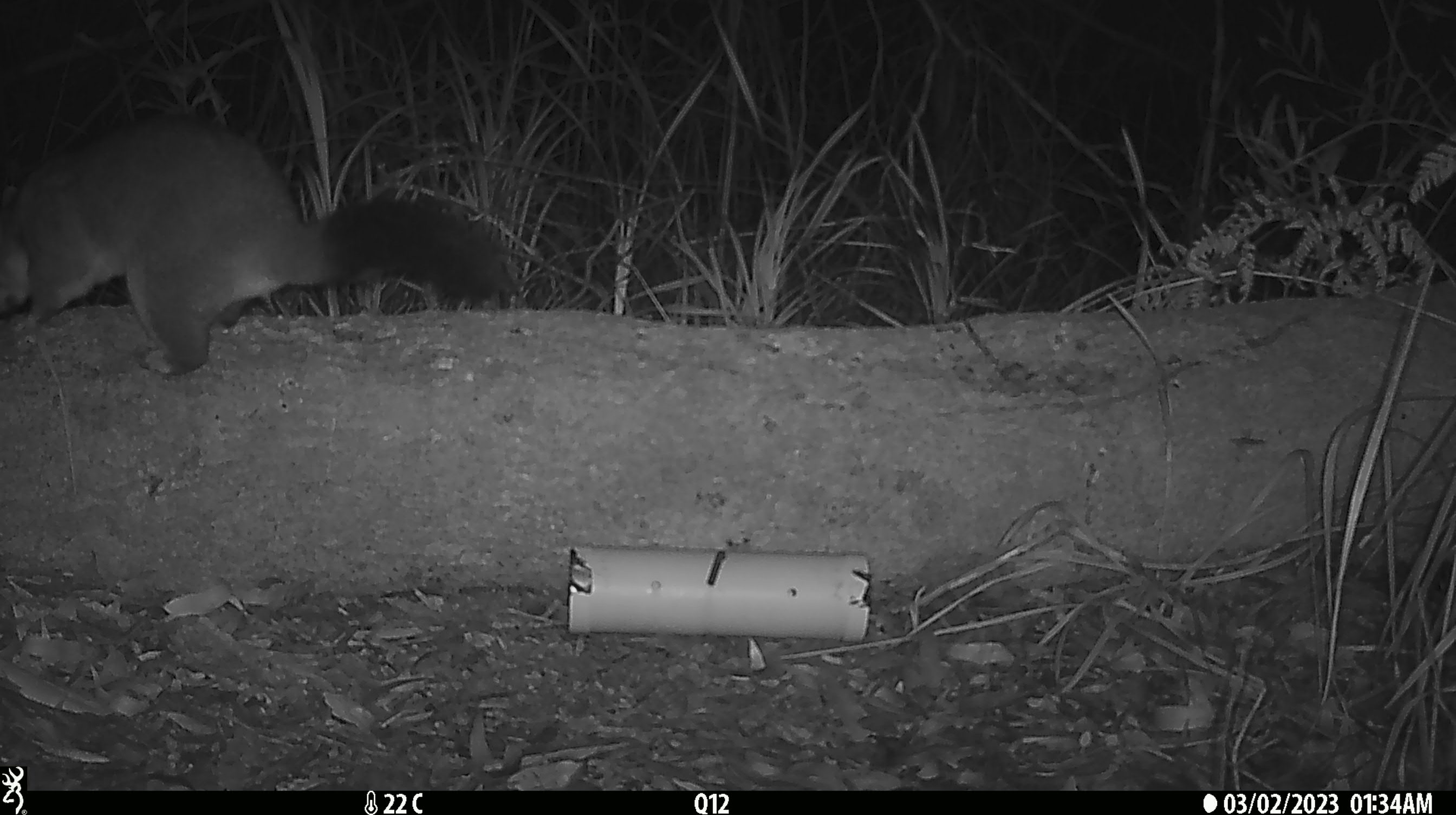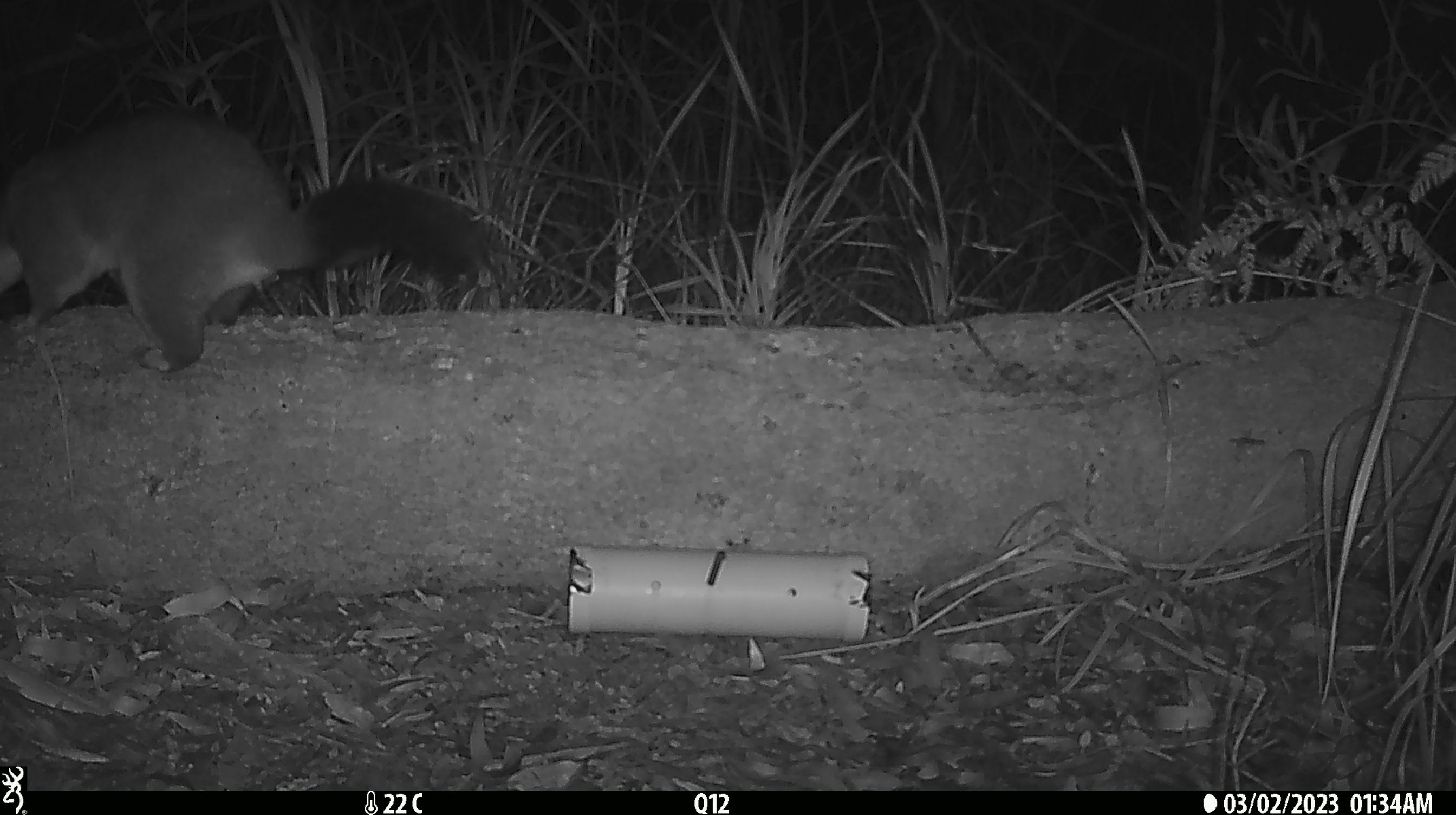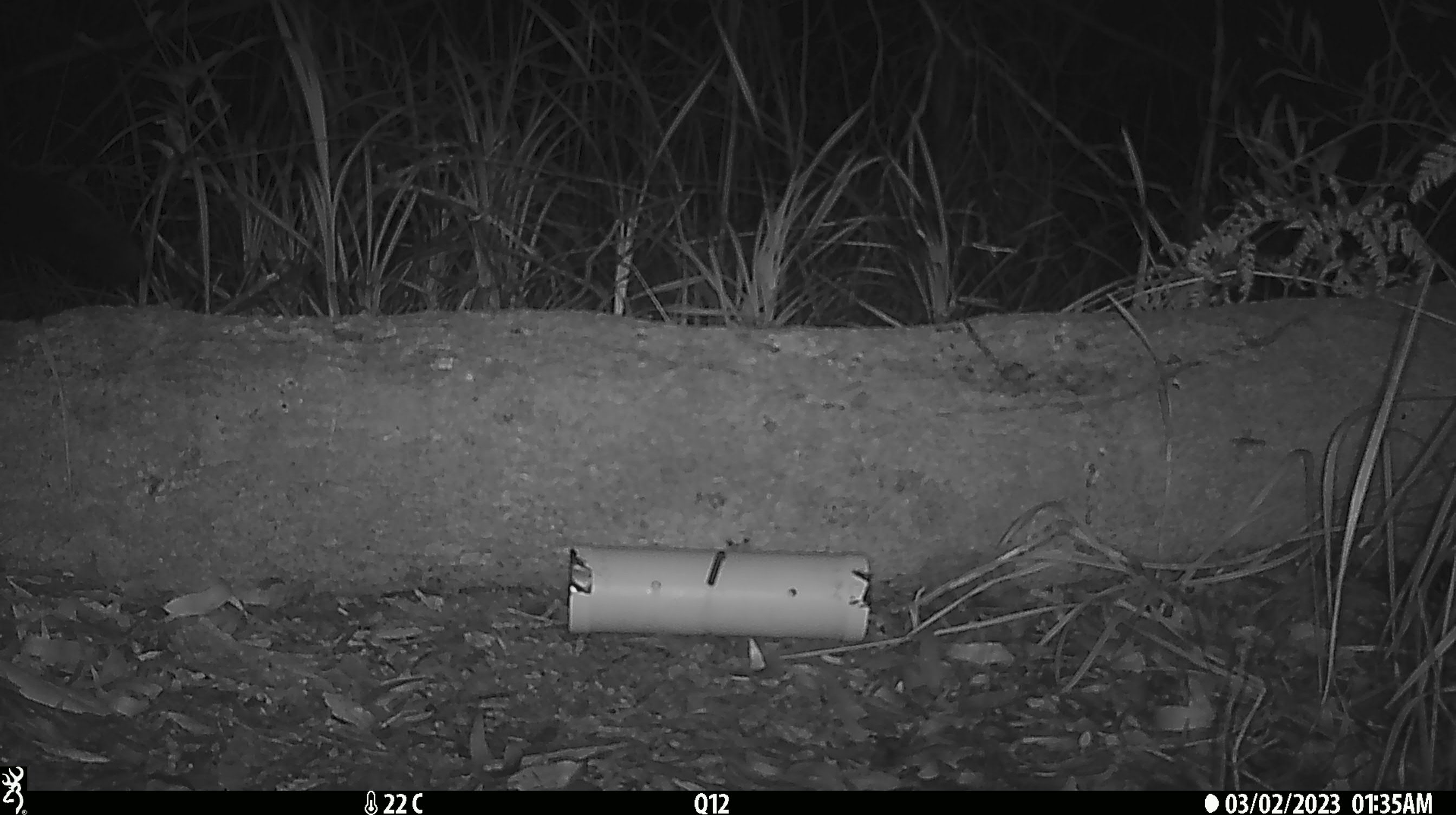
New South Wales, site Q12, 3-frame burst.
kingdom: Animalia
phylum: Chordata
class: Mammalia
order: Diprotodontia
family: Phalangeridae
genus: Trichosurus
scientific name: Trichosurus vulpecula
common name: common brushtail possum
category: possum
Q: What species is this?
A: Possum (common brushtail possum) (Trichosurus vulpecula).